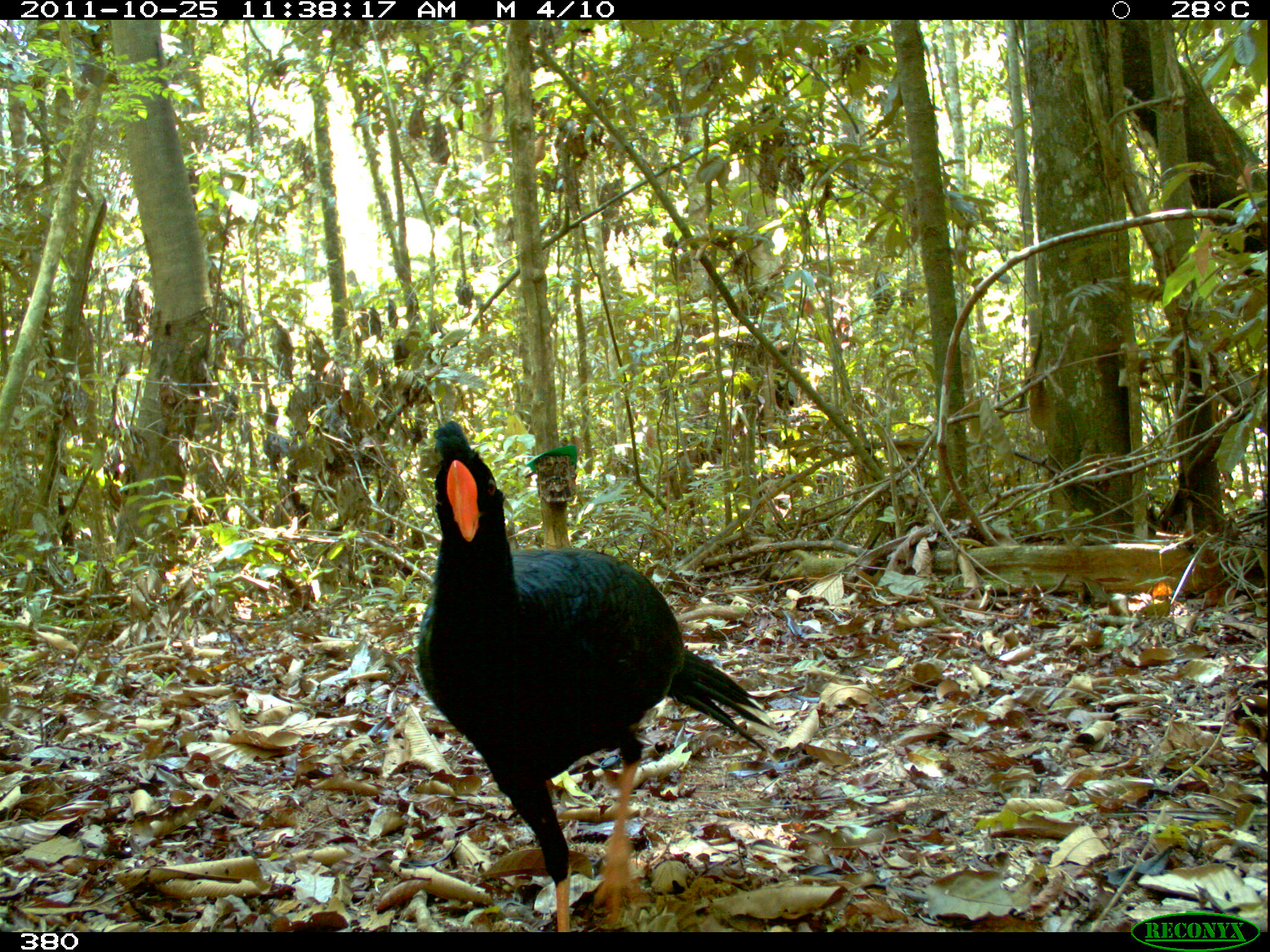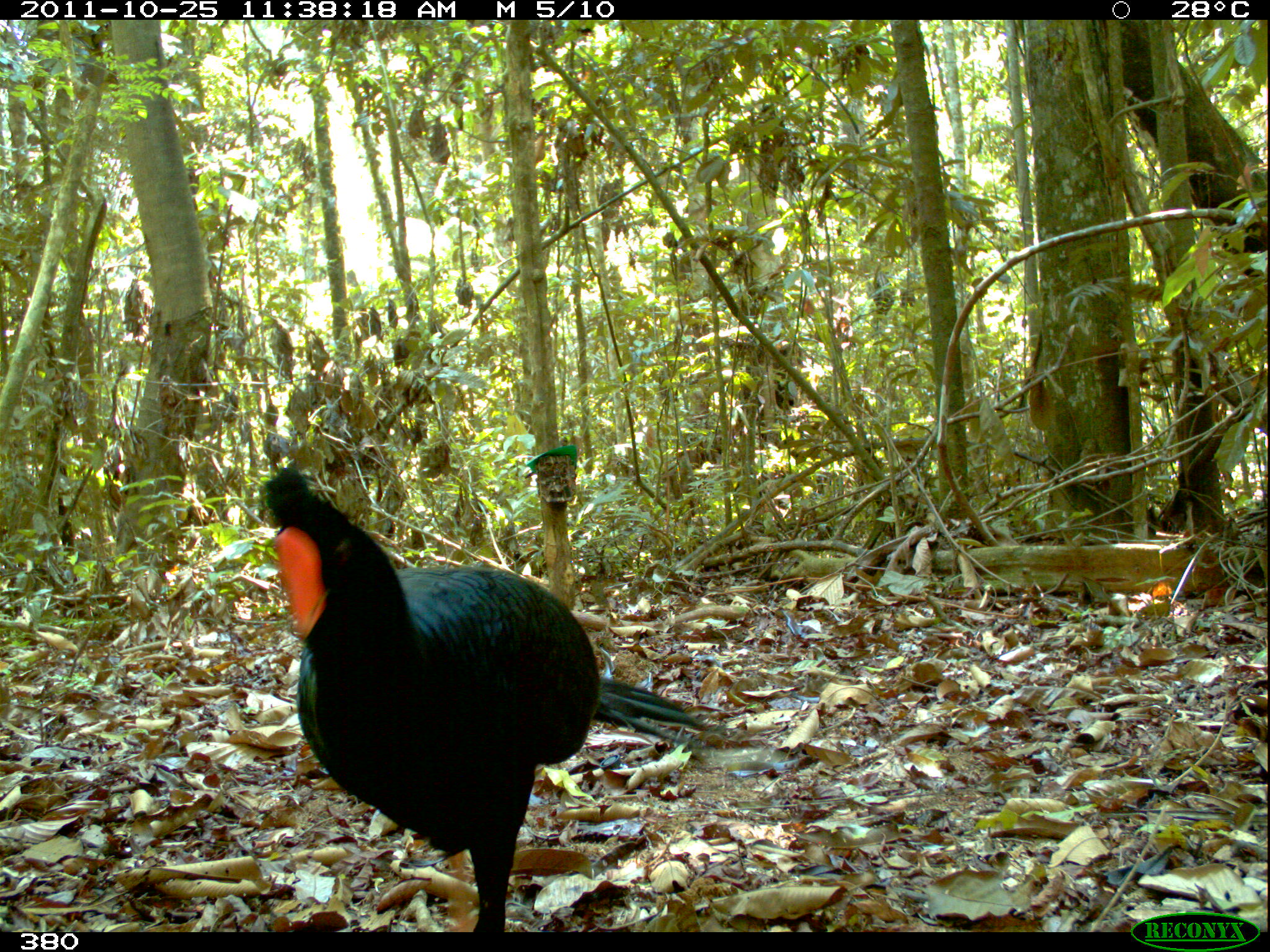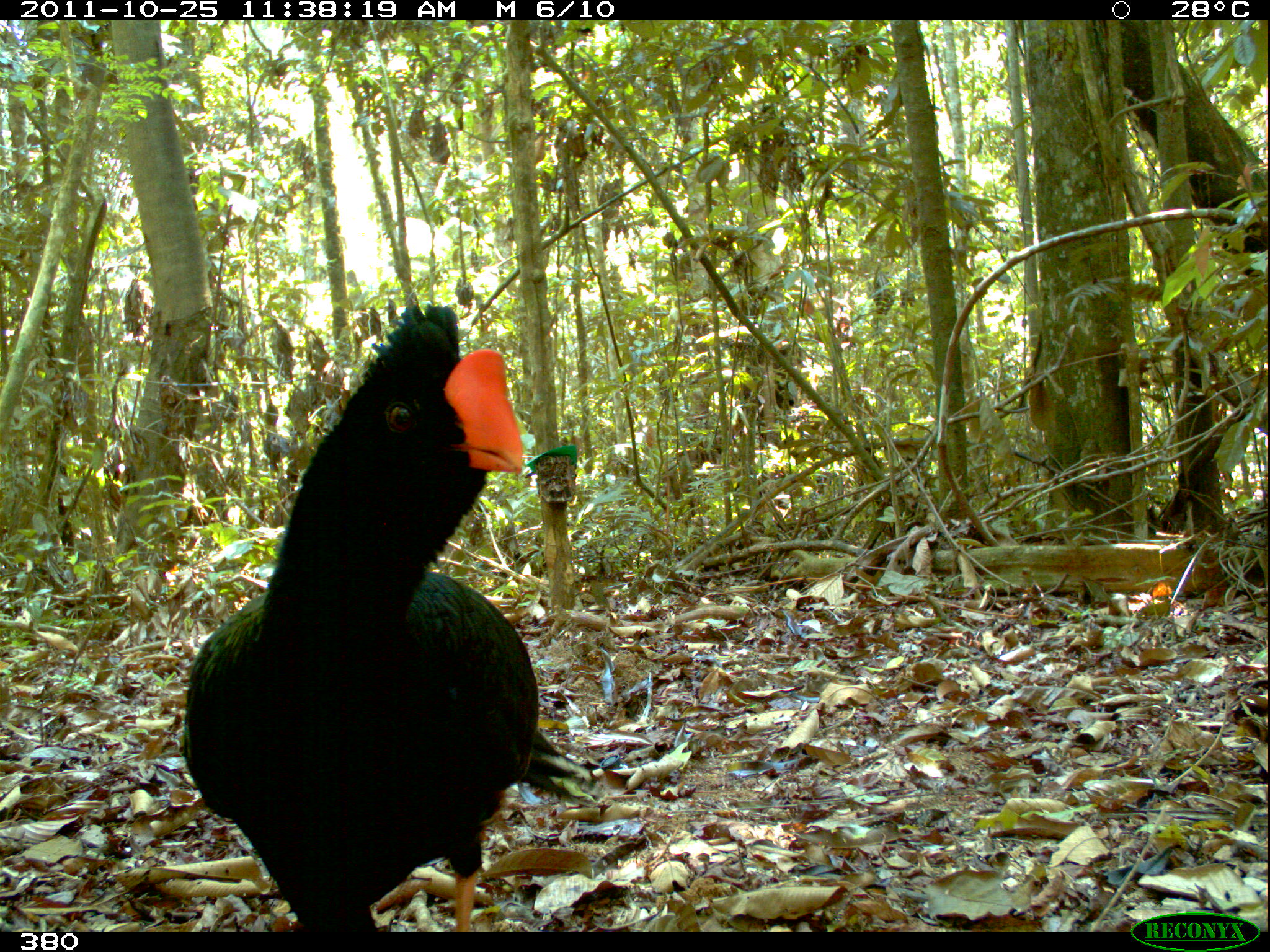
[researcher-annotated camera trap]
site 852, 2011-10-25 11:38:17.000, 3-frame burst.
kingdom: Animalia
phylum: Chordata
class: Aves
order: Galliformes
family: Cracidae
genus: Mitu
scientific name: Mitu tuberosum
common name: razor-billed curassow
Mitu tuberosum (razor-billed curassow).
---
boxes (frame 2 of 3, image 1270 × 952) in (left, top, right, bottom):
mitu tuberosum: (258, 468, 713, 931)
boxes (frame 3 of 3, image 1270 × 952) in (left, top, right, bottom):
mitu tuberosum: (184, 293, 585, 932)